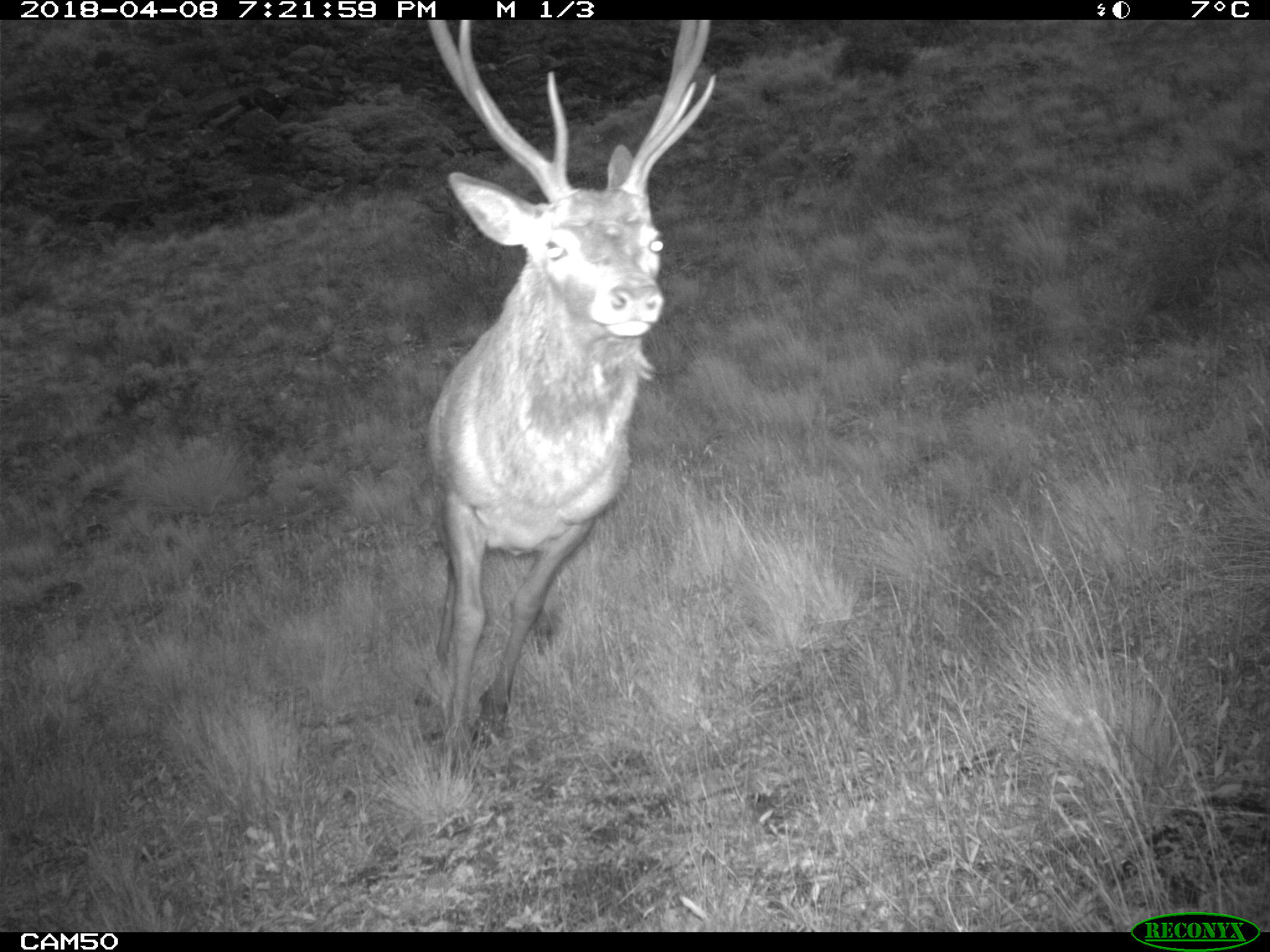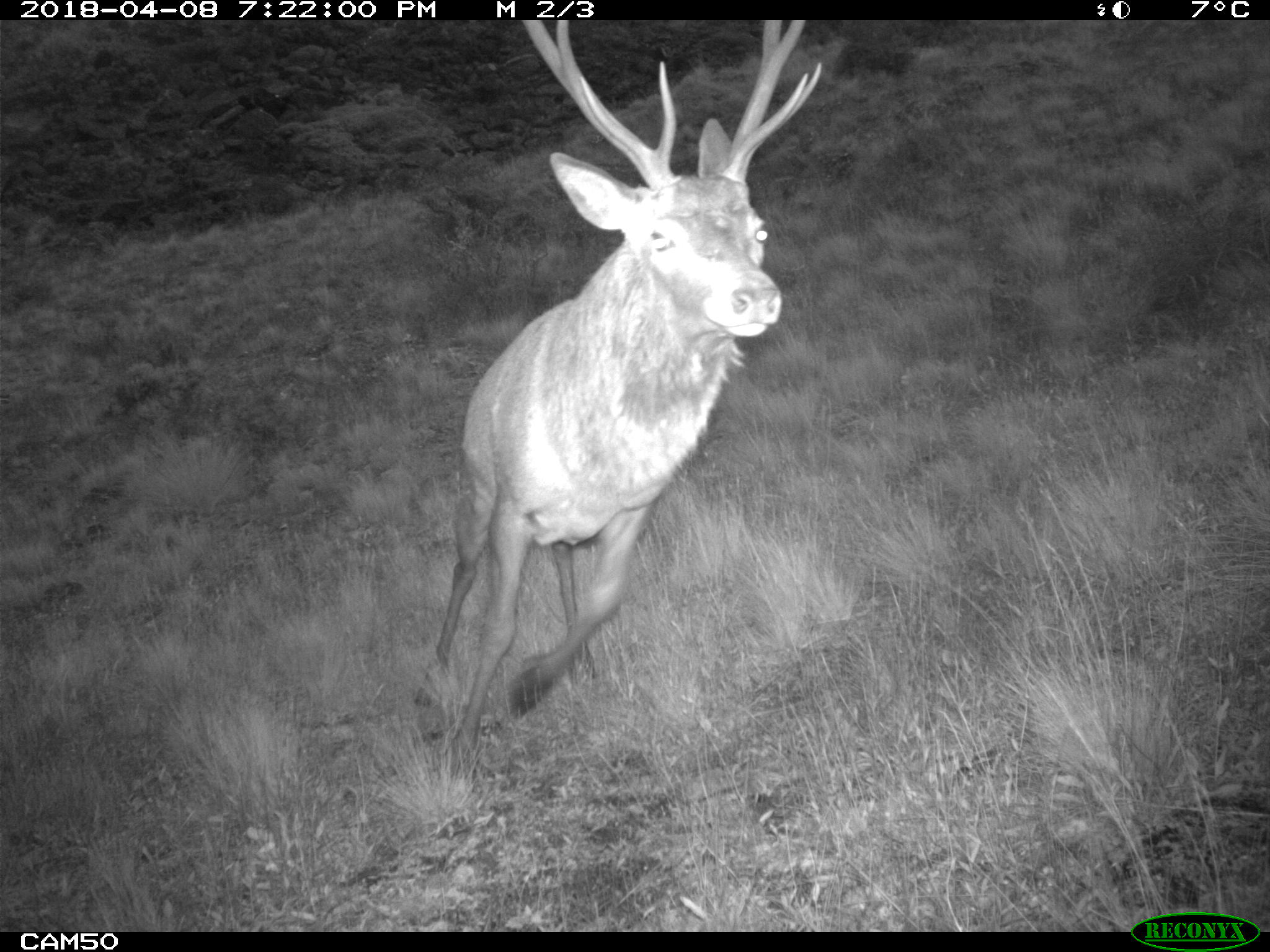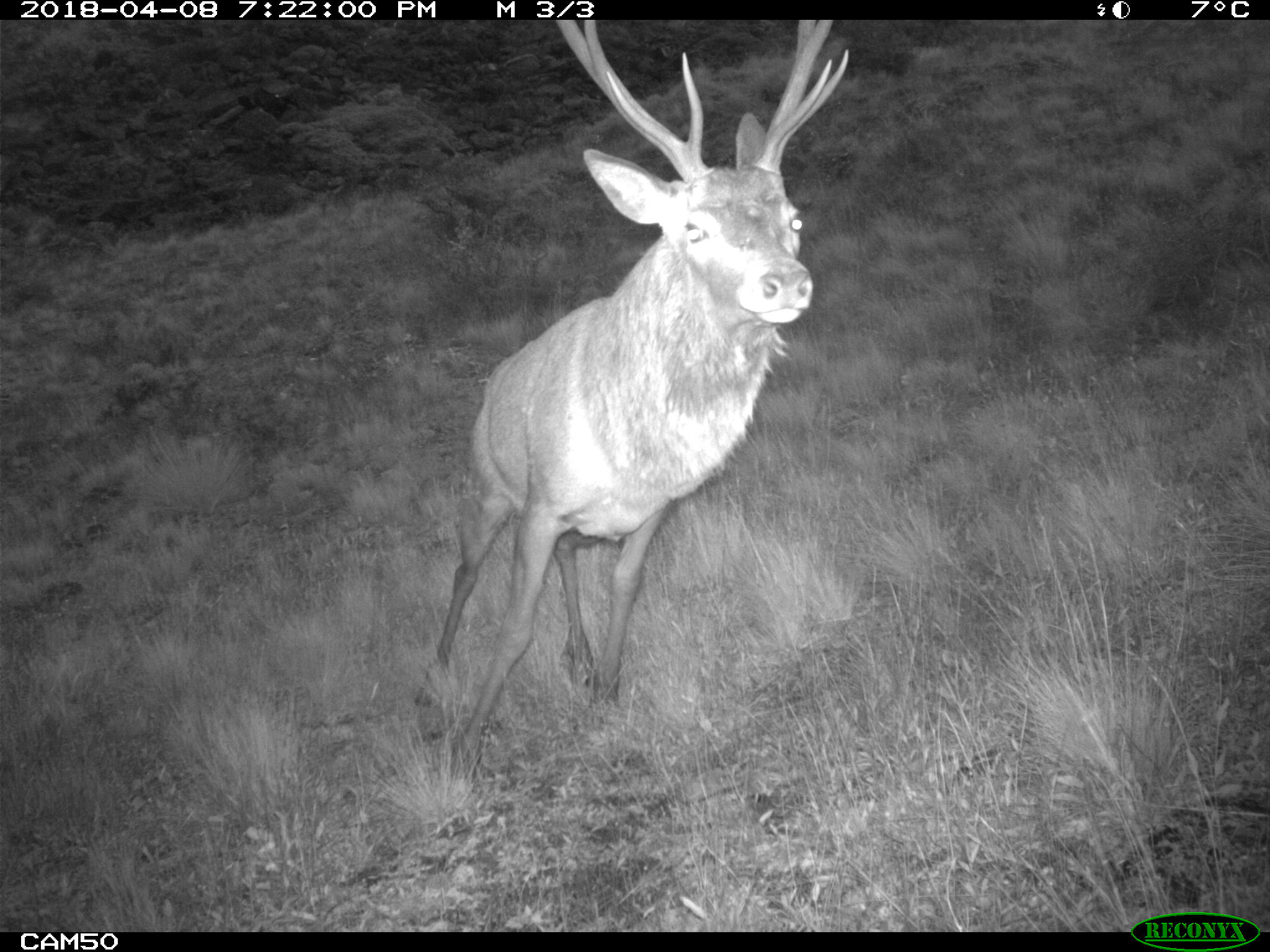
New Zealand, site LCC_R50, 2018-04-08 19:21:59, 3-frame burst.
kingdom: Animalia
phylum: Chordata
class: Mammalia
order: Artiodactyla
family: Cervidae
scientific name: Cervidae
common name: deer